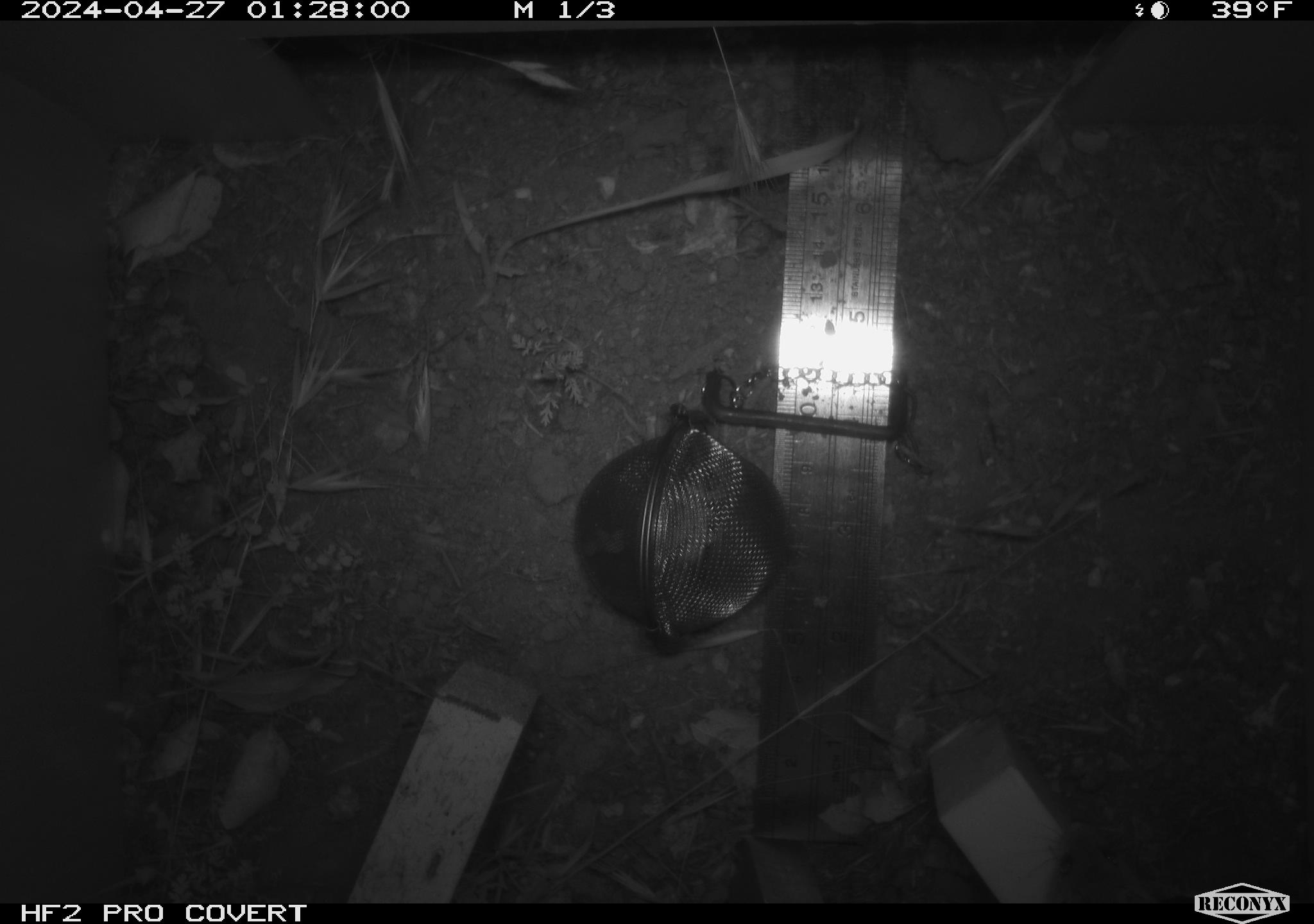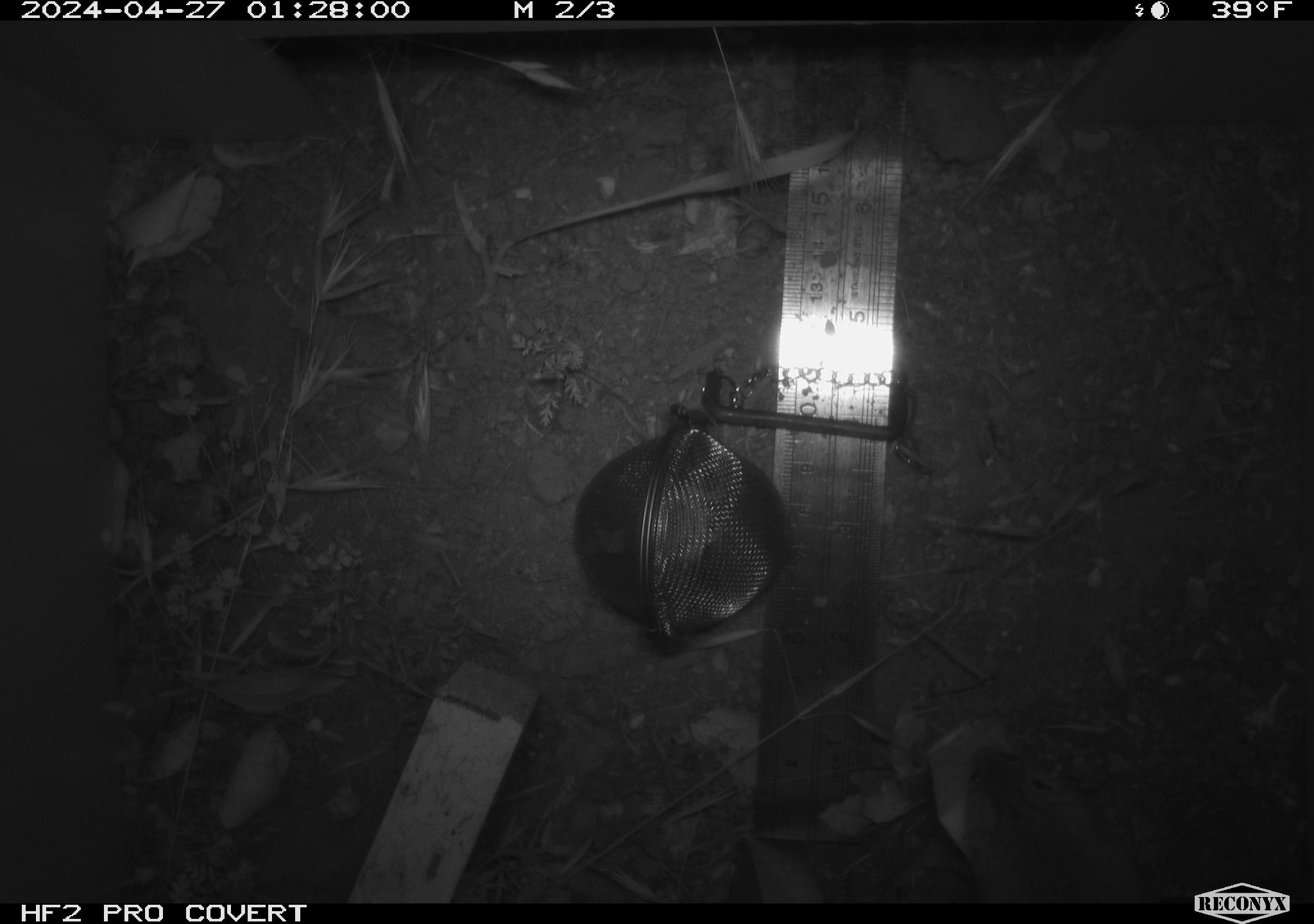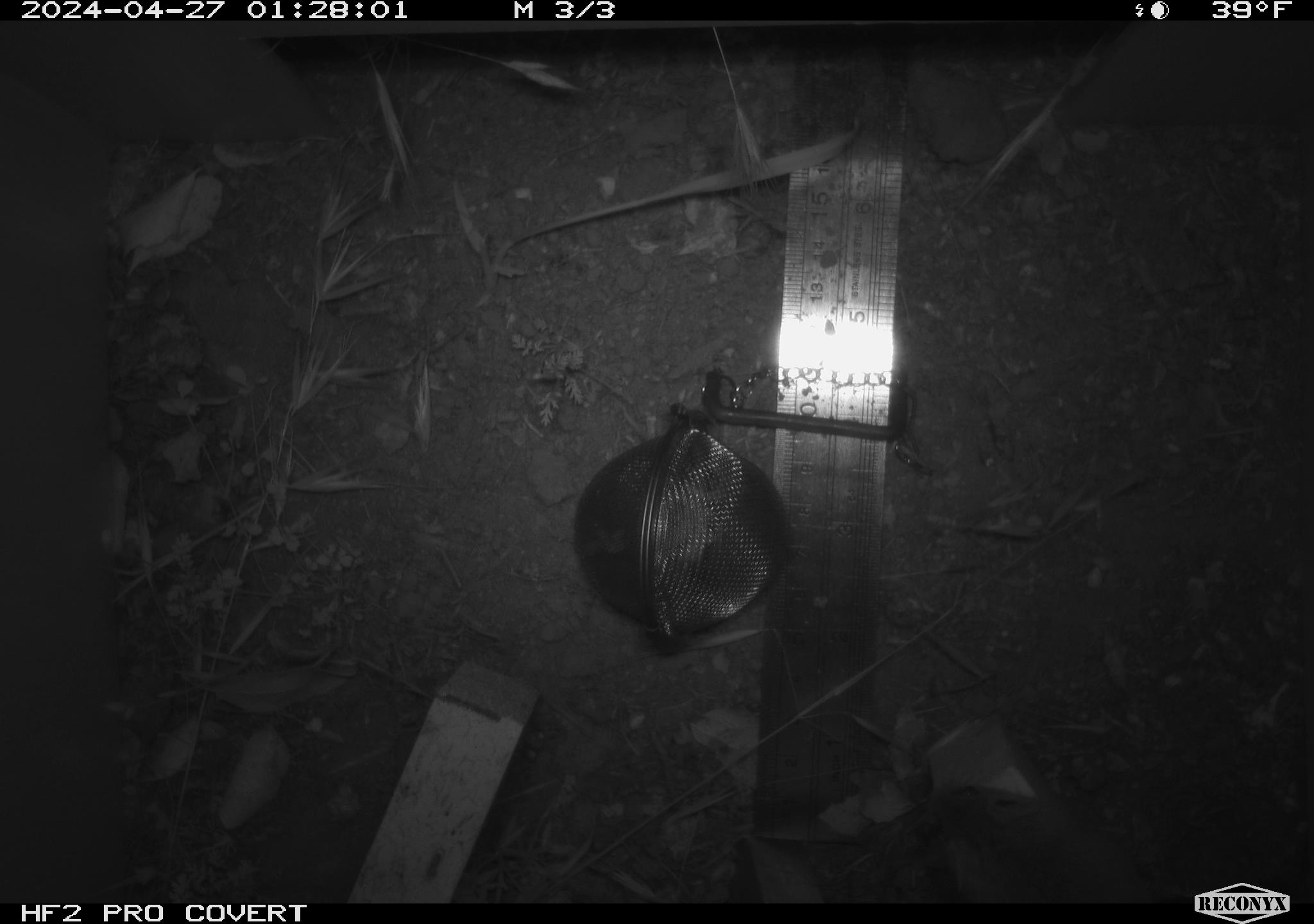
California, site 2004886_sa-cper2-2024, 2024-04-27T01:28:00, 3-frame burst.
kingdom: Animalia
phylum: Chordata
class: Mammalia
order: Rodentia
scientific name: Rodentia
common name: rodent